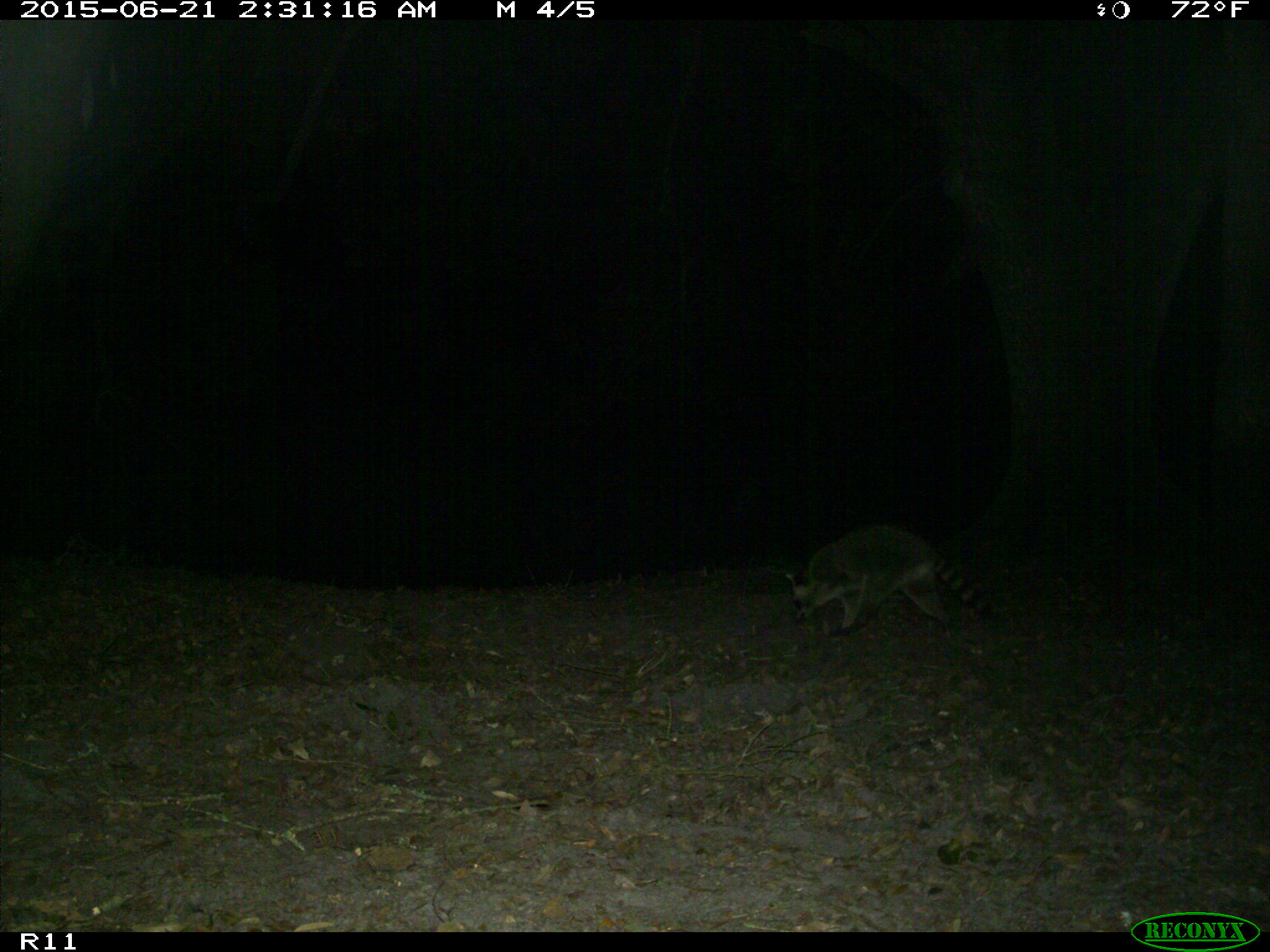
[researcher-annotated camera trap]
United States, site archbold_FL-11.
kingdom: Animalia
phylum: Chordata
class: Mammalia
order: Carnivora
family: Procyonidae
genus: Procyon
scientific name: Procyon lotor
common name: common raccoon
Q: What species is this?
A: Procyon lotor (common raccoon).